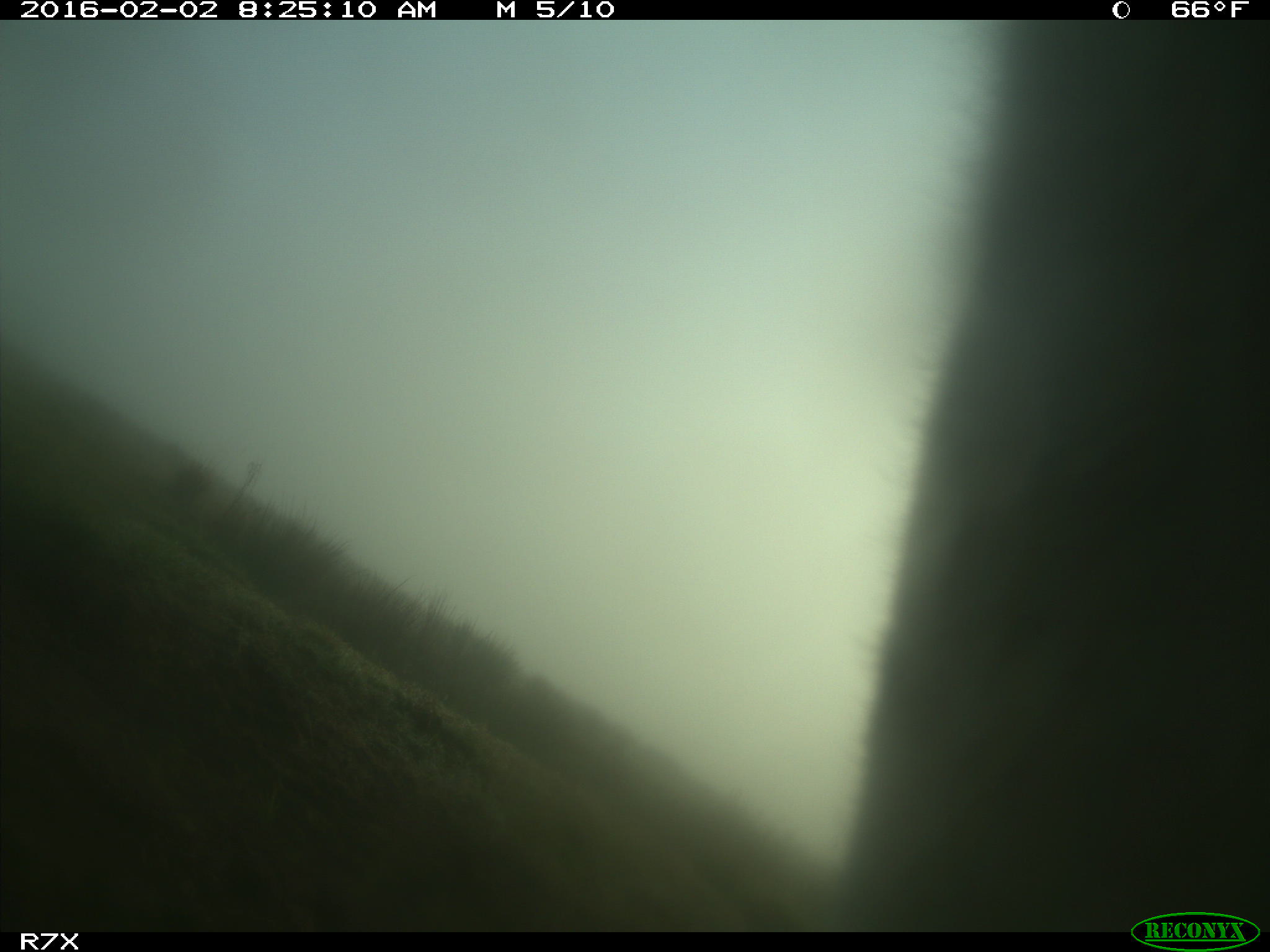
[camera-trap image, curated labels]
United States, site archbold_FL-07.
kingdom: Animalia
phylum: Chordata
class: Mammalia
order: Artiodactyla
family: Bovidae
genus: Bos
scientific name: Bos taurus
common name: domestic cow